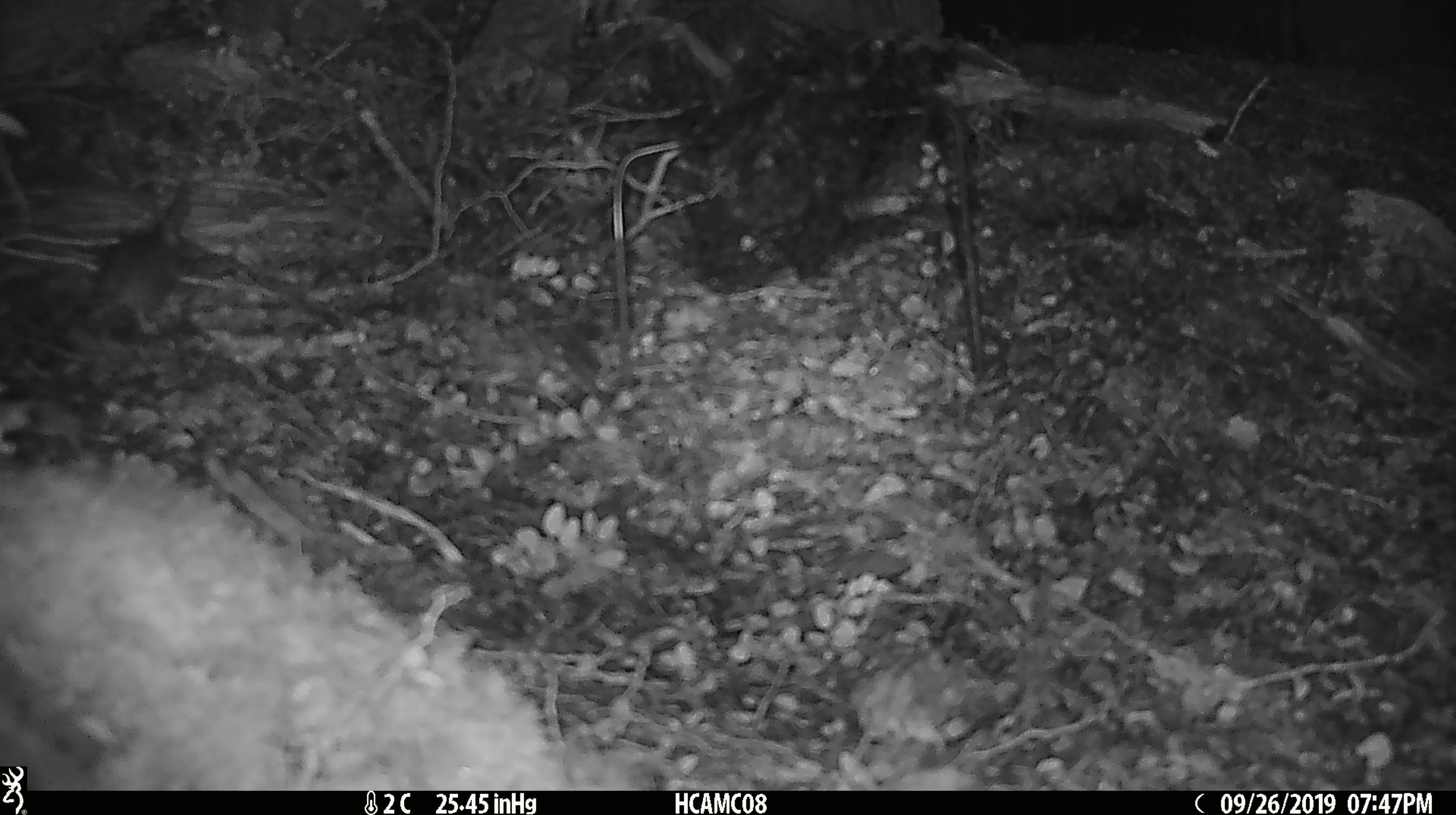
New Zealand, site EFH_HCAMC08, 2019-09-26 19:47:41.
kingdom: Animalia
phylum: Chordata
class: Mammalia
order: Rodentia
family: Muridae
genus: Mus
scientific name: Mus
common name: mouse